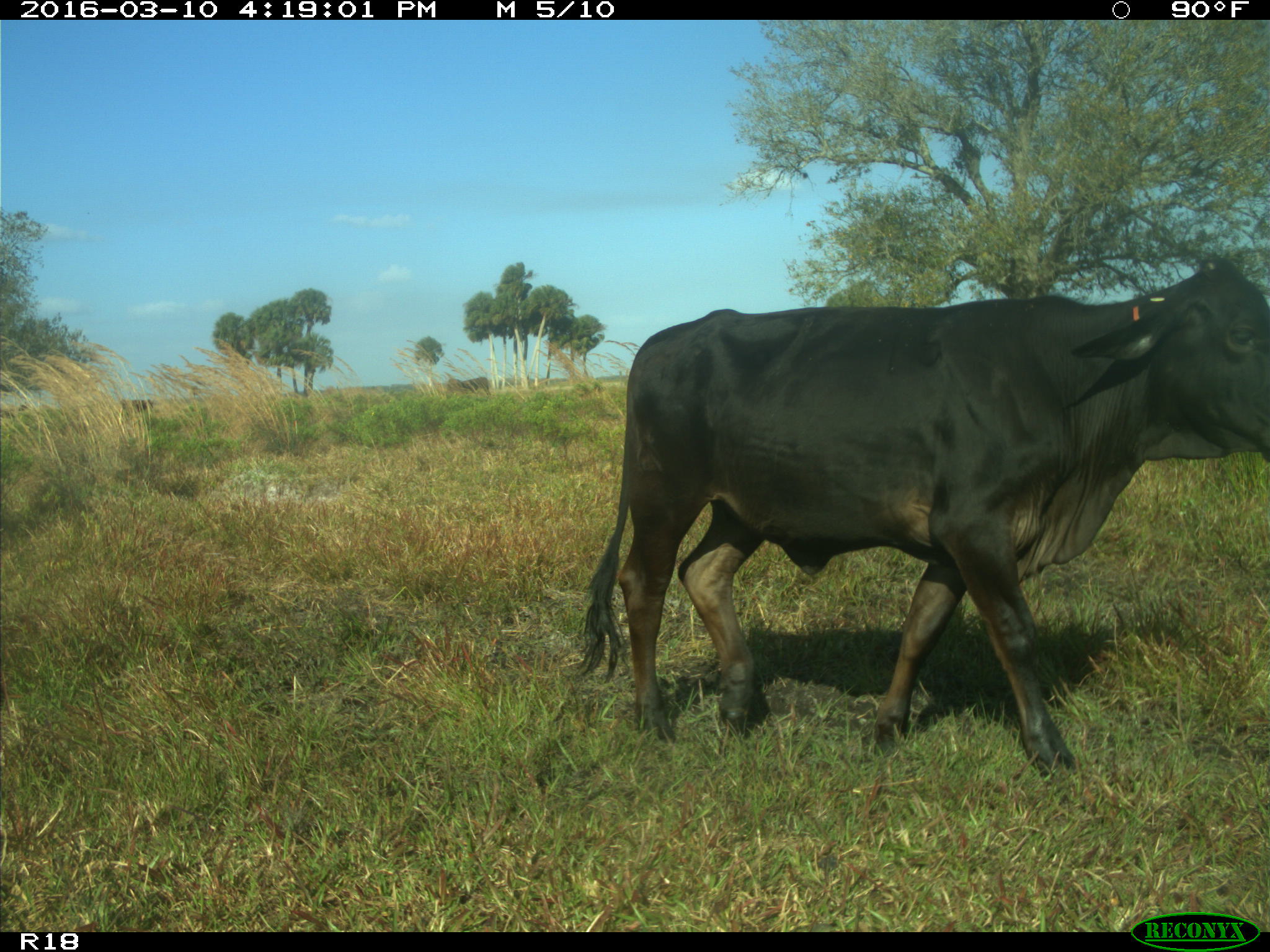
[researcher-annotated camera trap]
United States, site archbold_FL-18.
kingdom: Animalia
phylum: Chordata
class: Mammalia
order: Artiodactyla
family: Bovidae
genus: Bos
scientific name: Bos taurus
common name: domestic cow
Bos taurus (domestic cow).